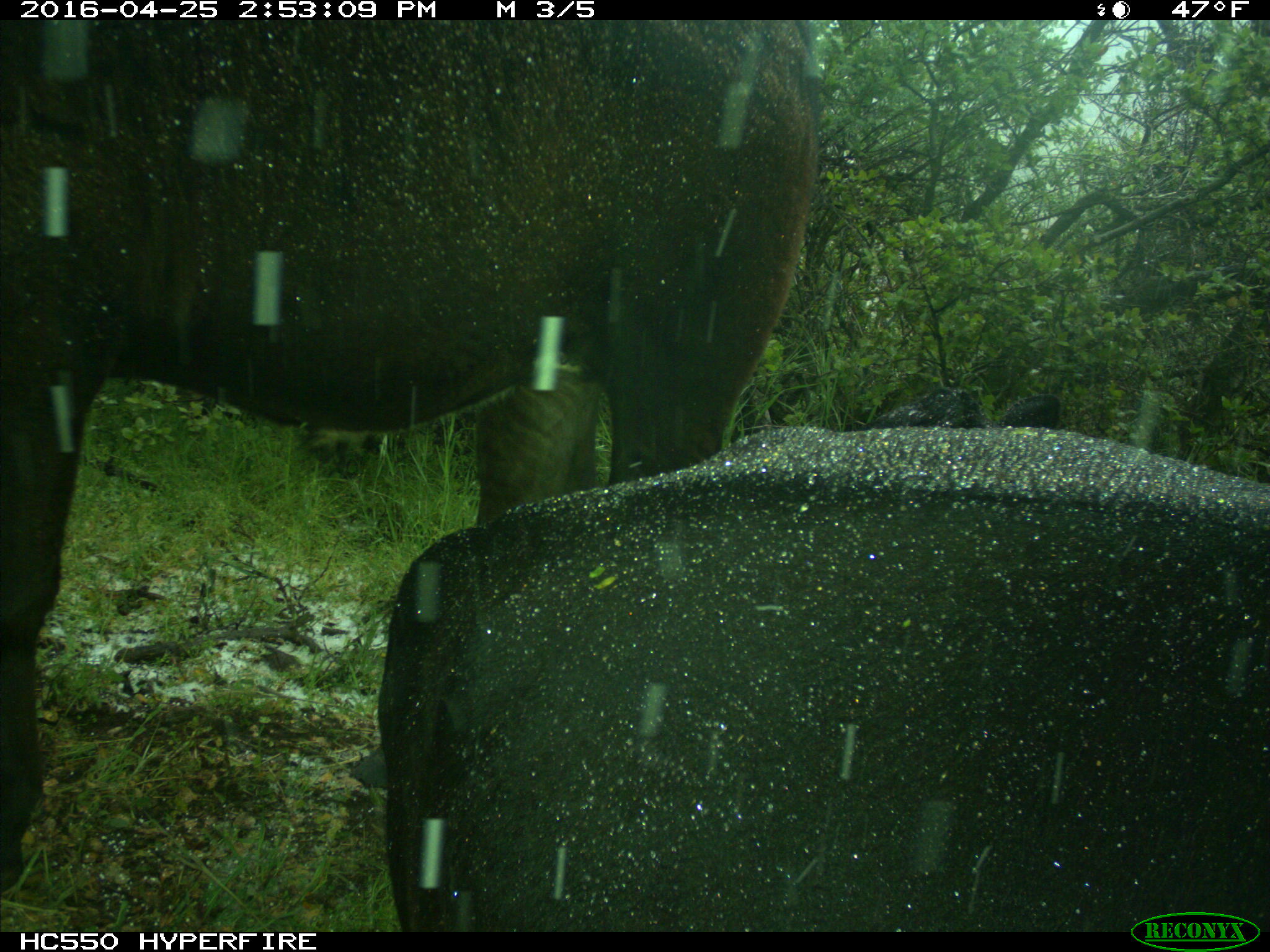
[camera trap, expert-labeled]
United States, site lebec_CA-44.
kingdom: Animalia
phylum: Chordata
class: Mammalia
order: Artiodactyla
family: Bovidae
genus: Bos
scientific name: Bos taurus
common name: domestic cow